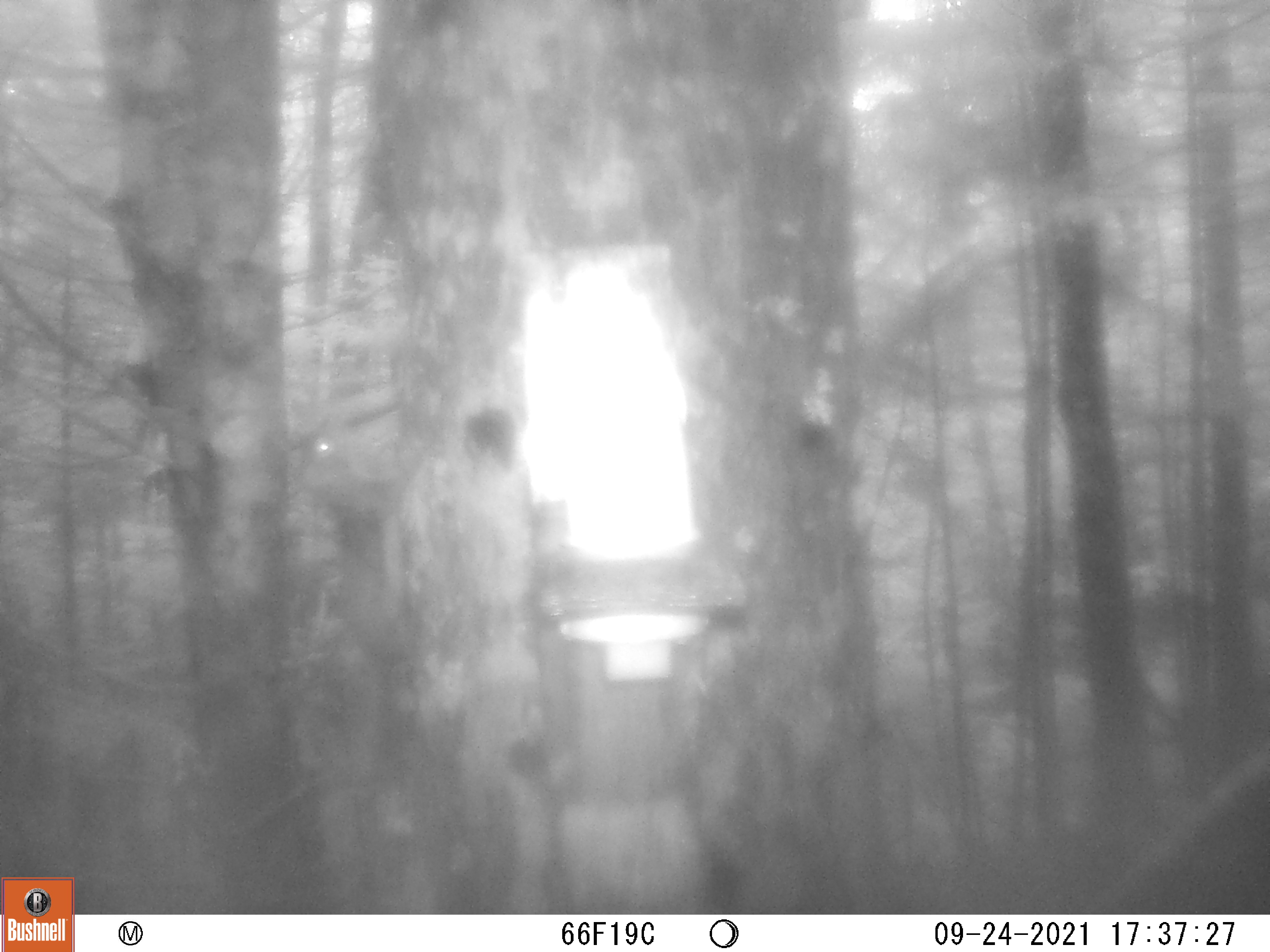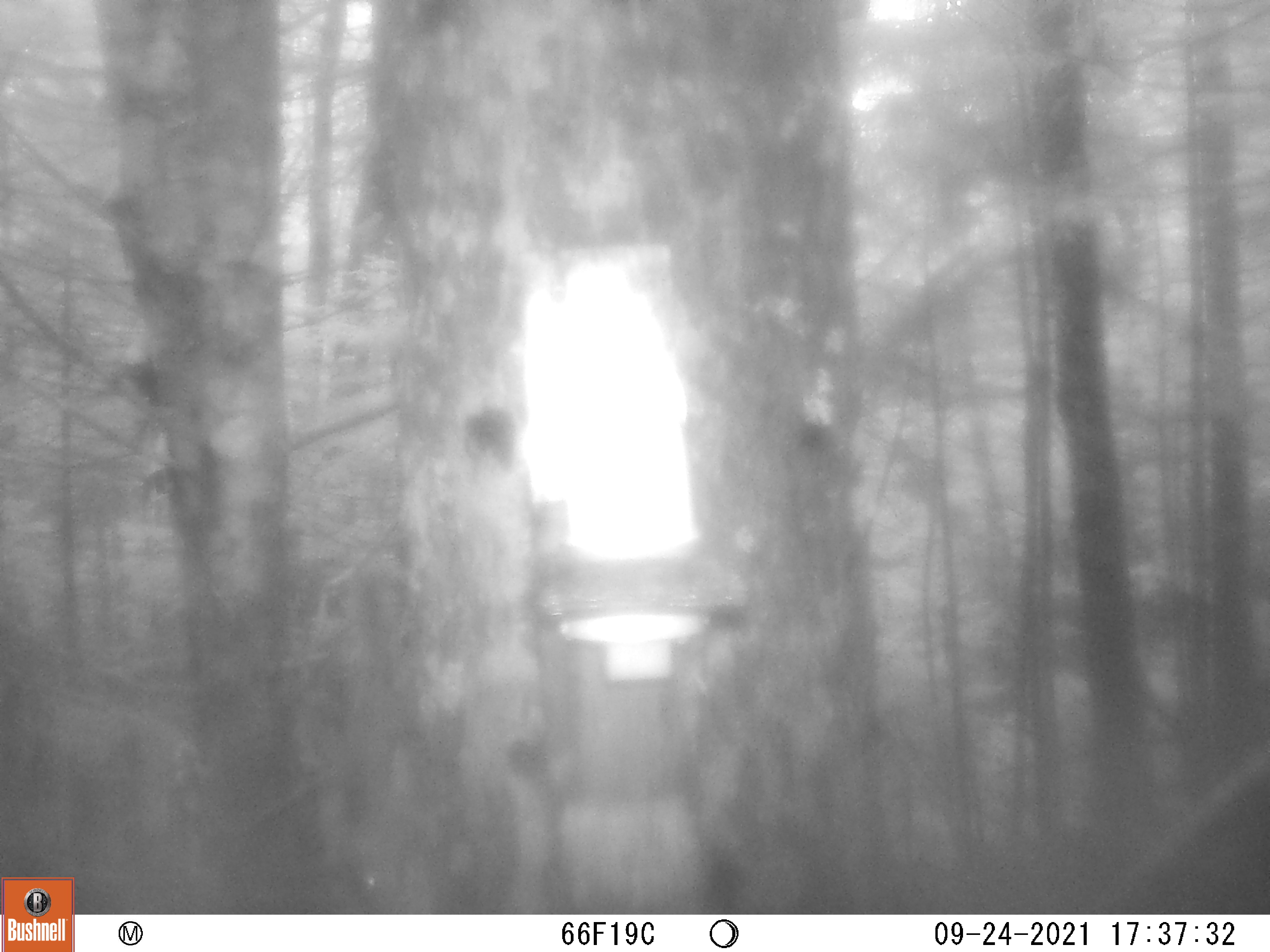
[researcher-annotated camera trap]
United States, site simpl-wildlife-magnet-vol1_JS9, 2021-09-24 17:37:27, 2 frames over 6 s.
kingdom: Animalia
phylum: Chordata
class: Mammalia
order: Rodentia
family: Sciuridae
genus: Tamiasciurus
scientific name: Tamiasciurus hudsonicus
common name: red squirrel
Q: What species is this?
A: Red squirrel (Tamiasciurus hudsonicus).